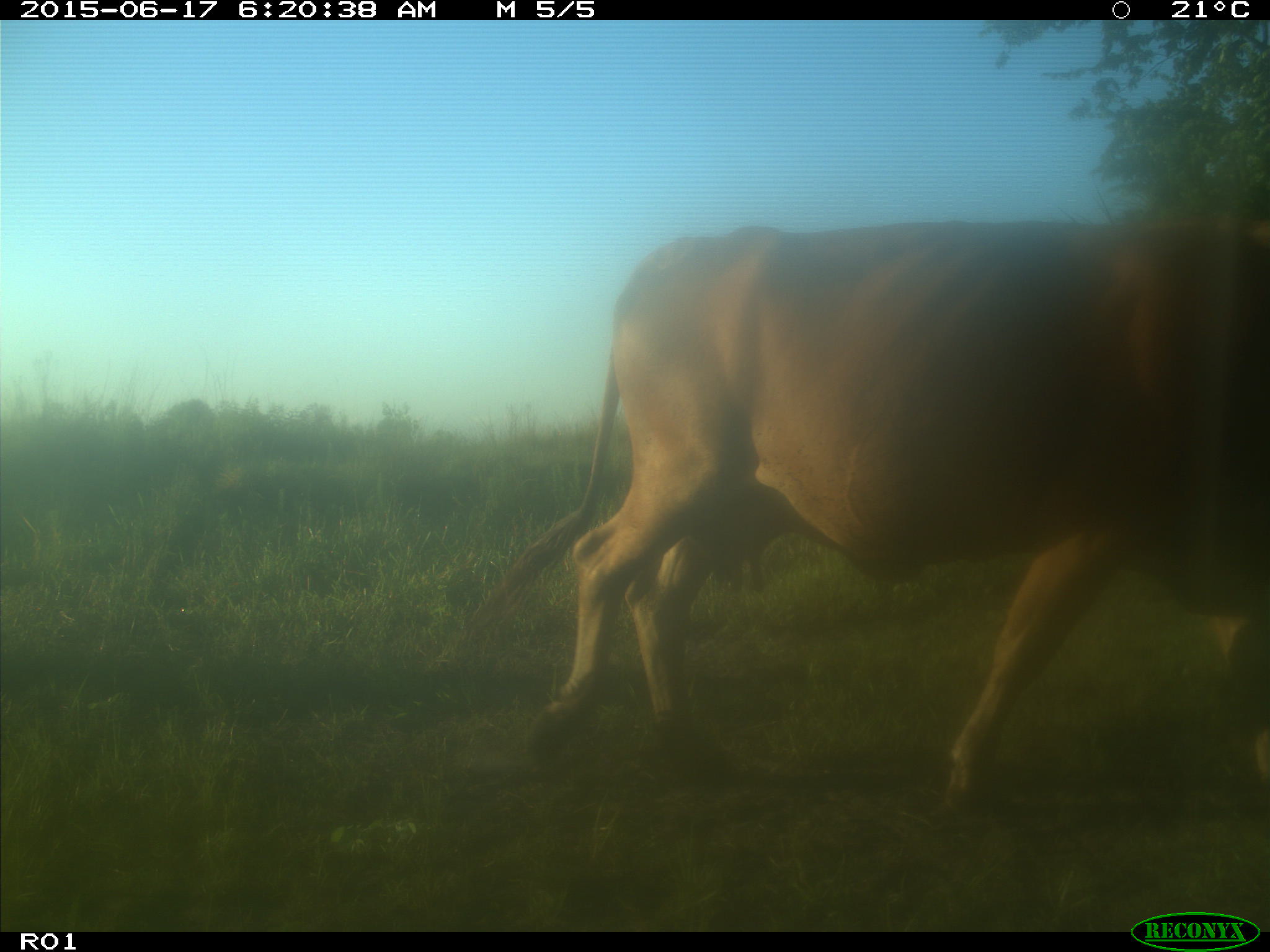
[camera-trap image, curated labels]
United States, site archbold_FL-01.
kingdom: Animalia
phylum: Chordata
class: Mammalia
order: Artiodactyla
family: Bovidae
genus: Bos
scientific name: Bos taurus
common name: domestic cow